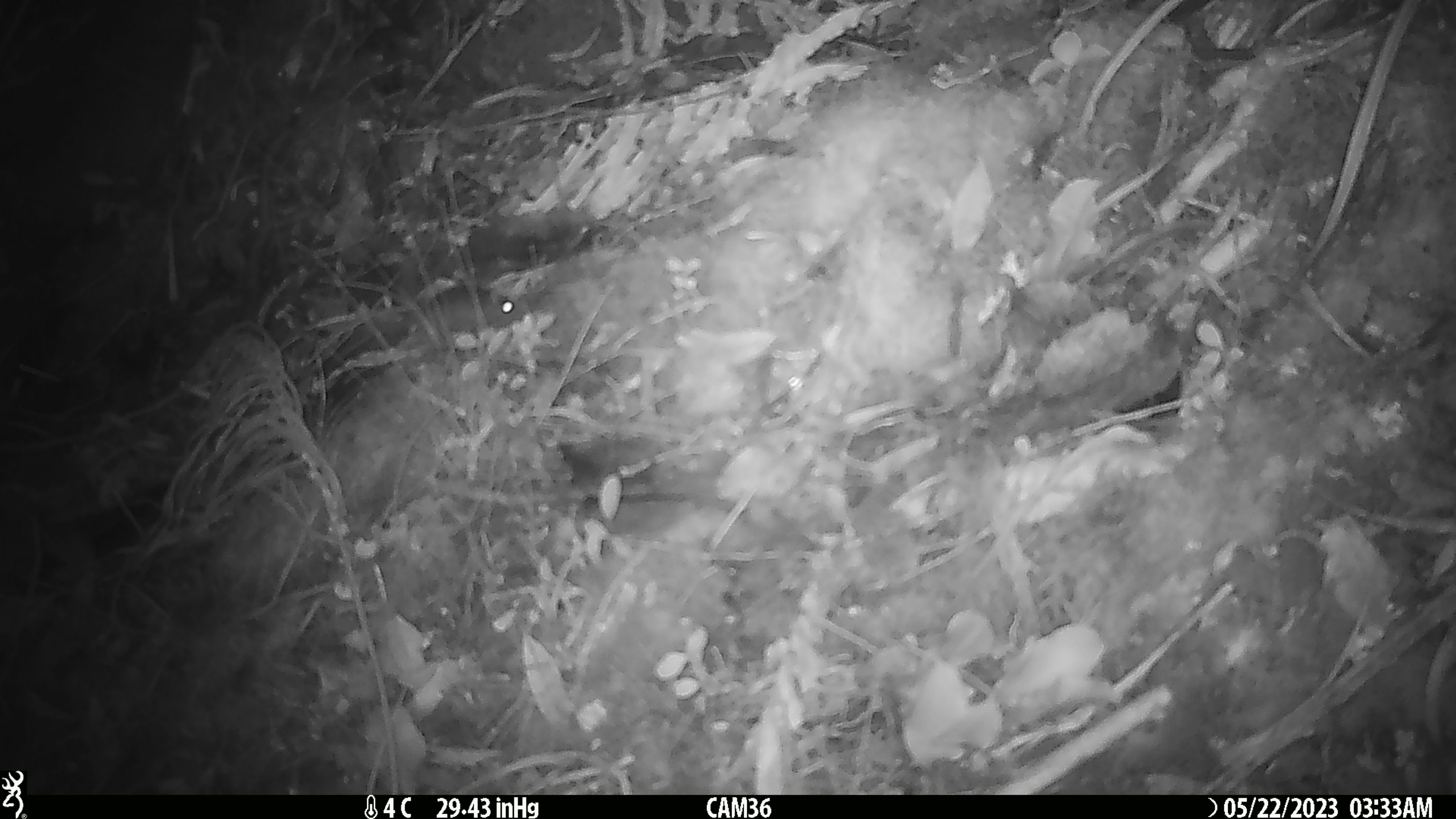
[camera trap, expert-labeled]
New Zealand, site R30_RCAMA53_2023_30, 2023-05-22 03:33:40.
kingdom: Animalia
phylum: Chordata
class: Mammalia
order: Rodentia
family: Muridae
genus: Mus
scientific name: Mus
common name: mouse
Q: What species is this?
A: Mouse (Mus).